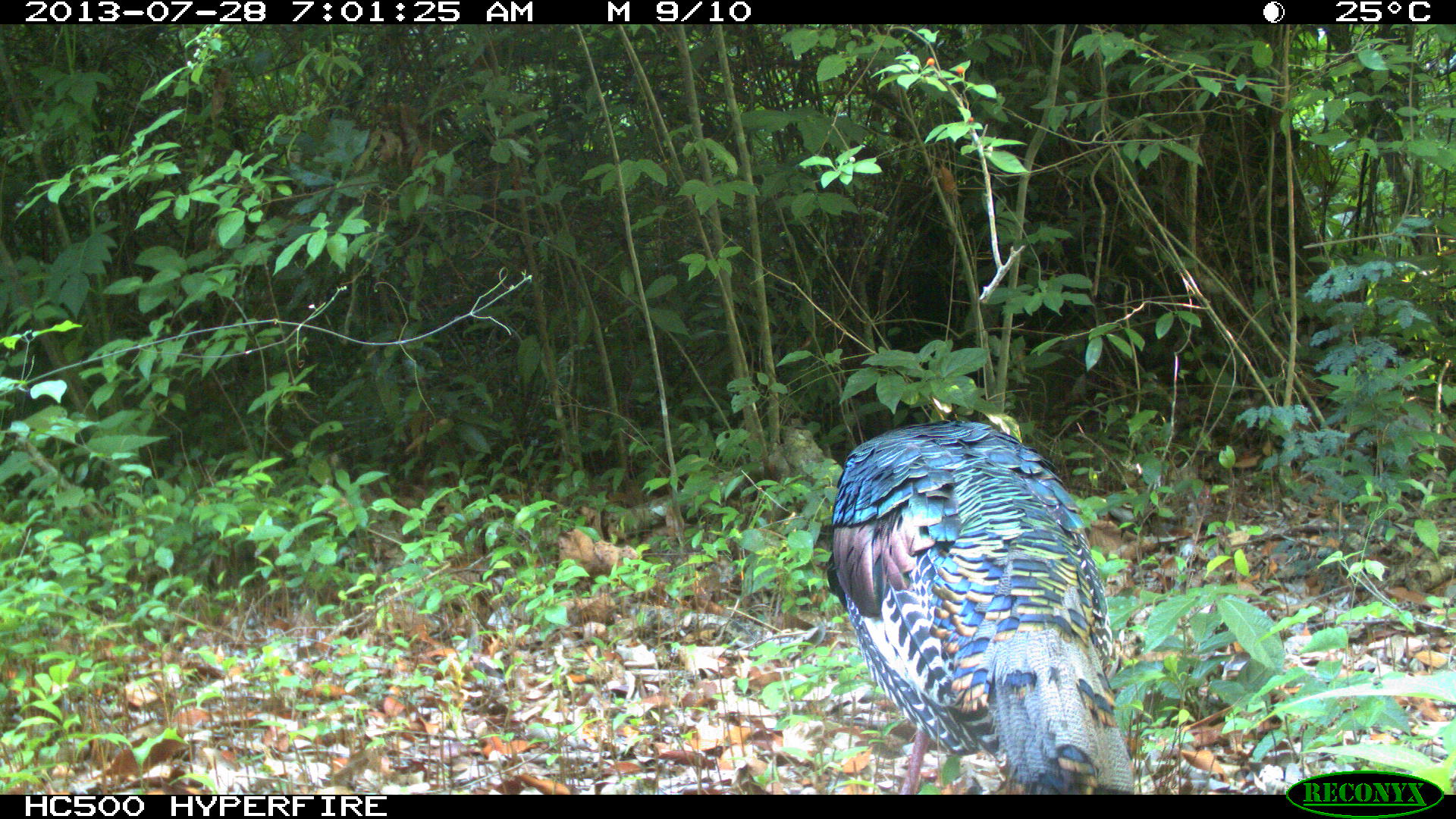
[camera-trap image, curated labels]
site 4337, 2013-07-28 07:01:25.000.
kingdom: Animalia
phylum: Chordata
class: Aves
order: Galliformes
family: Phasianidae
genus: Meleagris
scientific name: Meleagris ocellata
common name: ocellated turkey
Meleagris ocellata (ocellated turkey), count 1, sex male.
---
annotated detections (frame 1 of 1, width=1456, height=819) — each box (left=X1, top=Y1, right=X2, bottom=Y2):
meleagris ocellata: (left=826, top=415, right=1139, bottom=795)